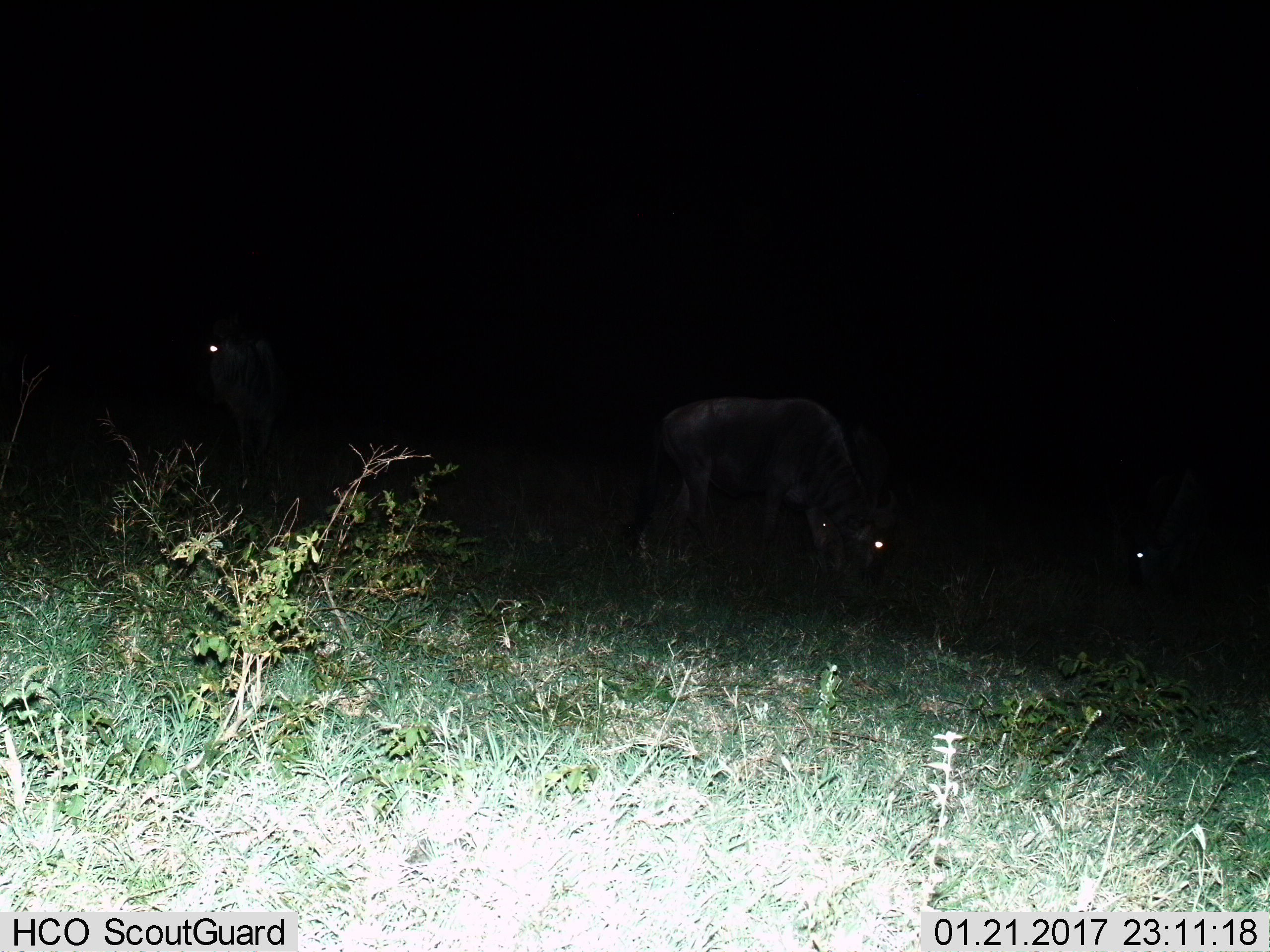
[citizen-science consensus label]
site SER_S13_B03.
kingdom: Animalia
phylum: Chordata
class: Mammalia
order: Artiodactyla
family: Bovidae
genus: Connochaetes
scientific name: Connochaetes taurinus taurinus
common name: blue wildebeest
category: wildebeestblue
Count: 3.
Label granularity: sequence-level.